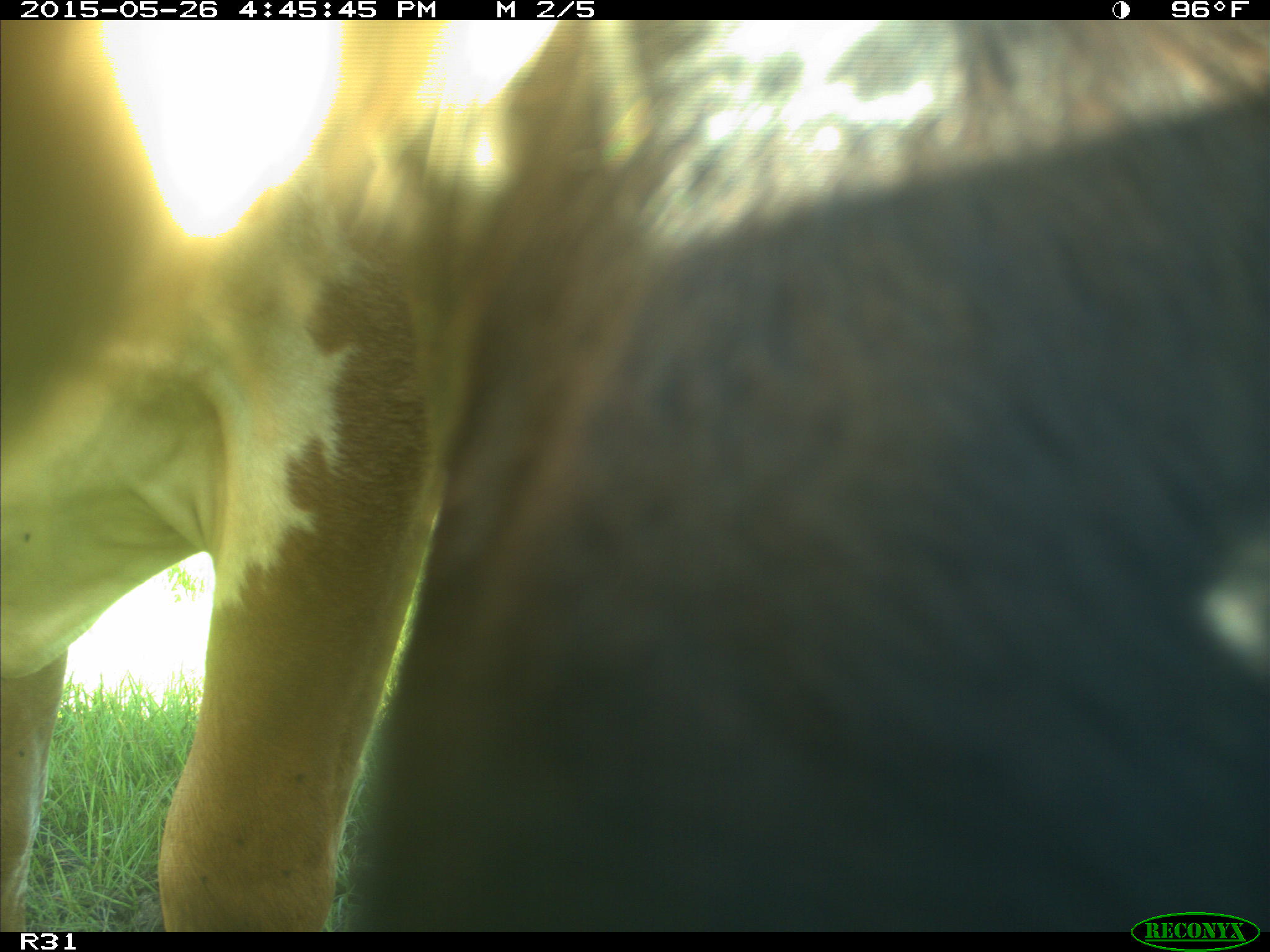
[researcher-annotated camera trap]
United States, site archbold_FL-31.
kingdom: Animalia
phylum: Chordata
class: Mammalia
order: Artiodactyla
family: Bovidae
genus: Bos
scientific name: Bos taurus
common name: domestic cow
Bos taurus (domestic cow).